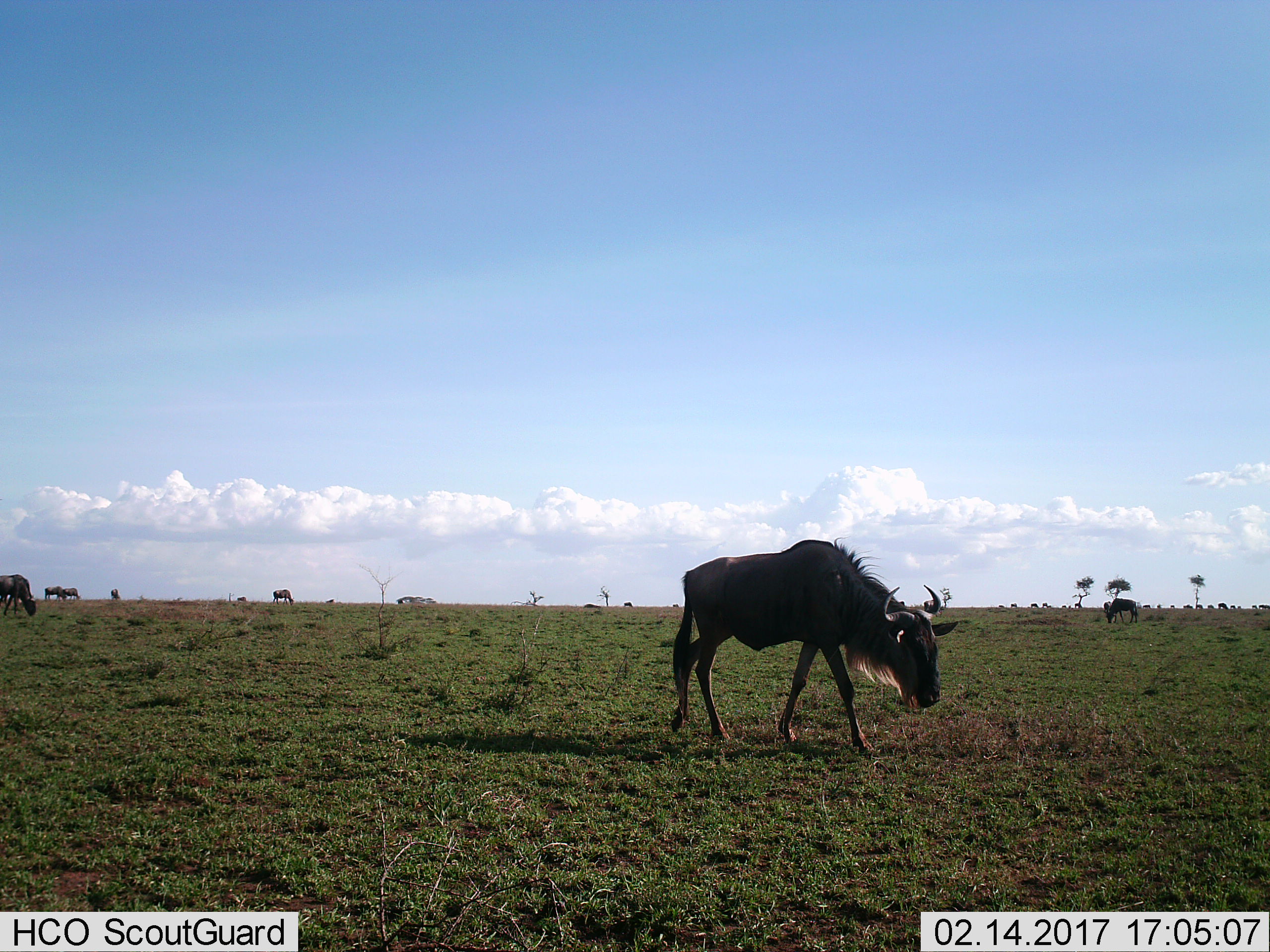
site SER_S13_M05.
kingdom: Animalia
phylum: Chordata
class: Mammalia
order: Artiodactyla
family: Bovidae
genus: Connochaetes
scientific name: Connochaetes taurinus taurinus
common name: blue wildebeest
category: wildebeestblue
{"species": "wildebeestblue (blue wildebeest) (Connochaetes taurinus taurinus)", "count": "11-50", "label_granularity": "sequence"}